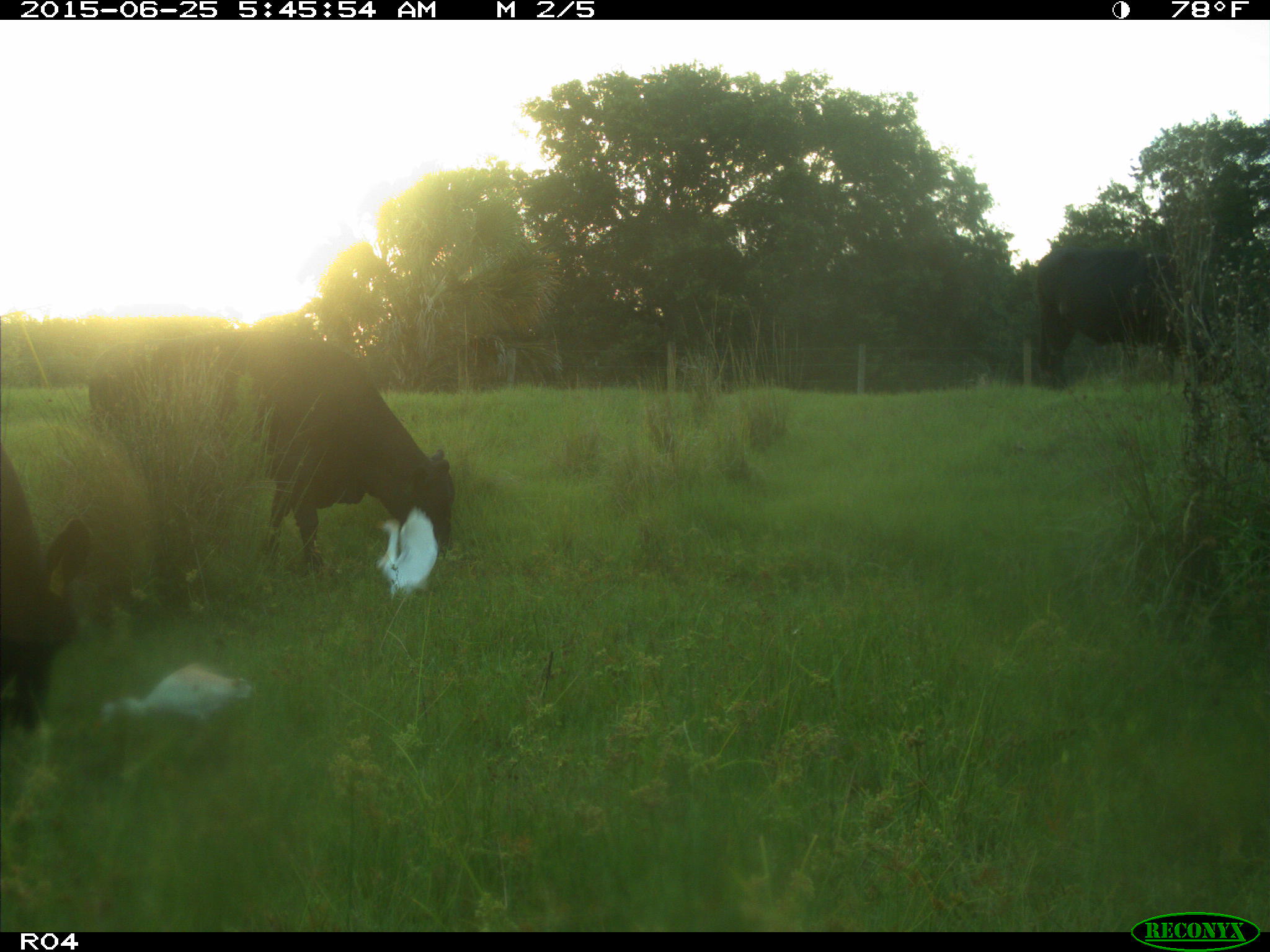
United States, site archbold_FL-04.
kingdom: Animalia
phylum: Chordata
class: Mammalia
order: Artiodactyla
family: Bovidae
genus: Bos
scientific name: Bos taurus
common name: domestic cow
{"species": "Bos taurus (domestic cow)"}